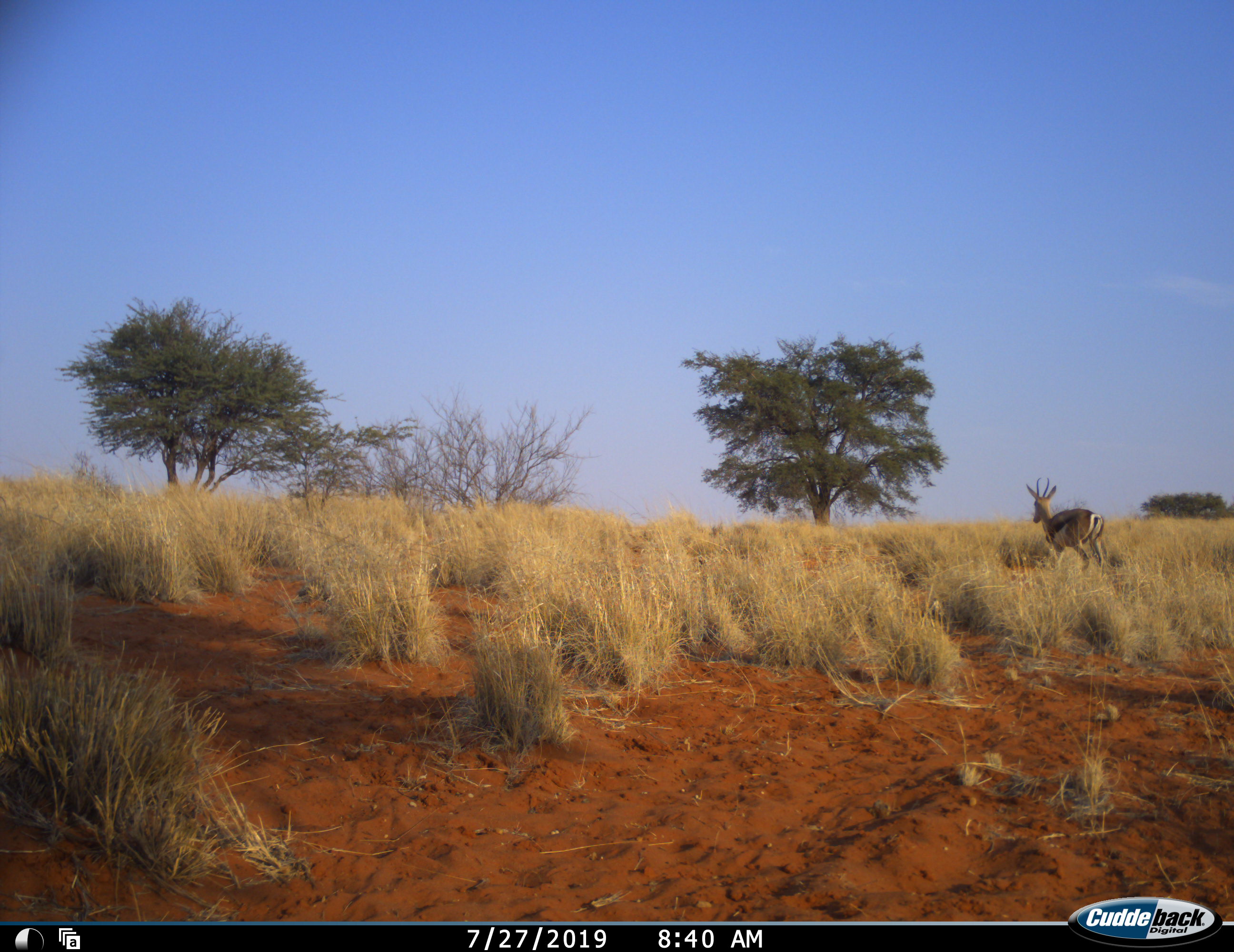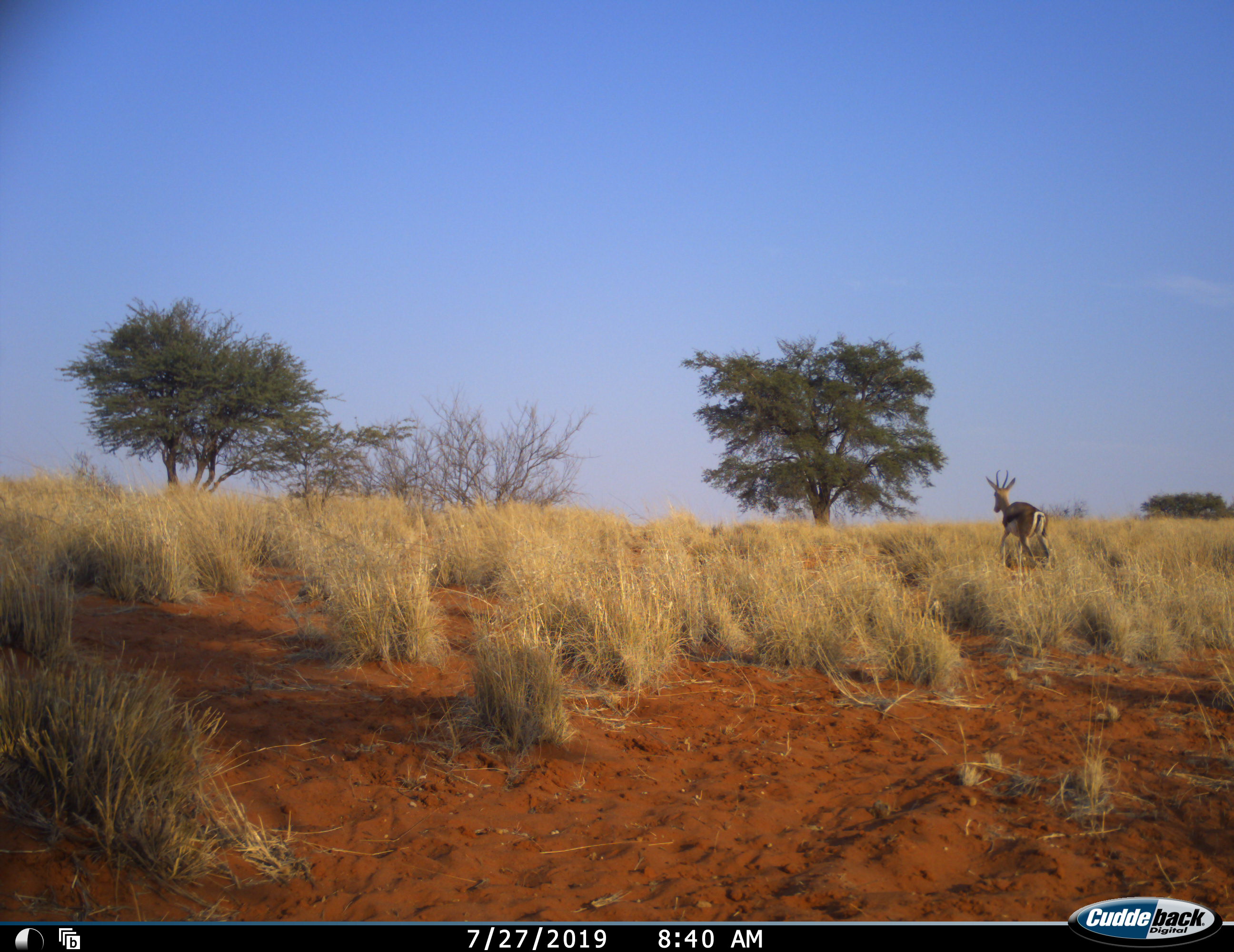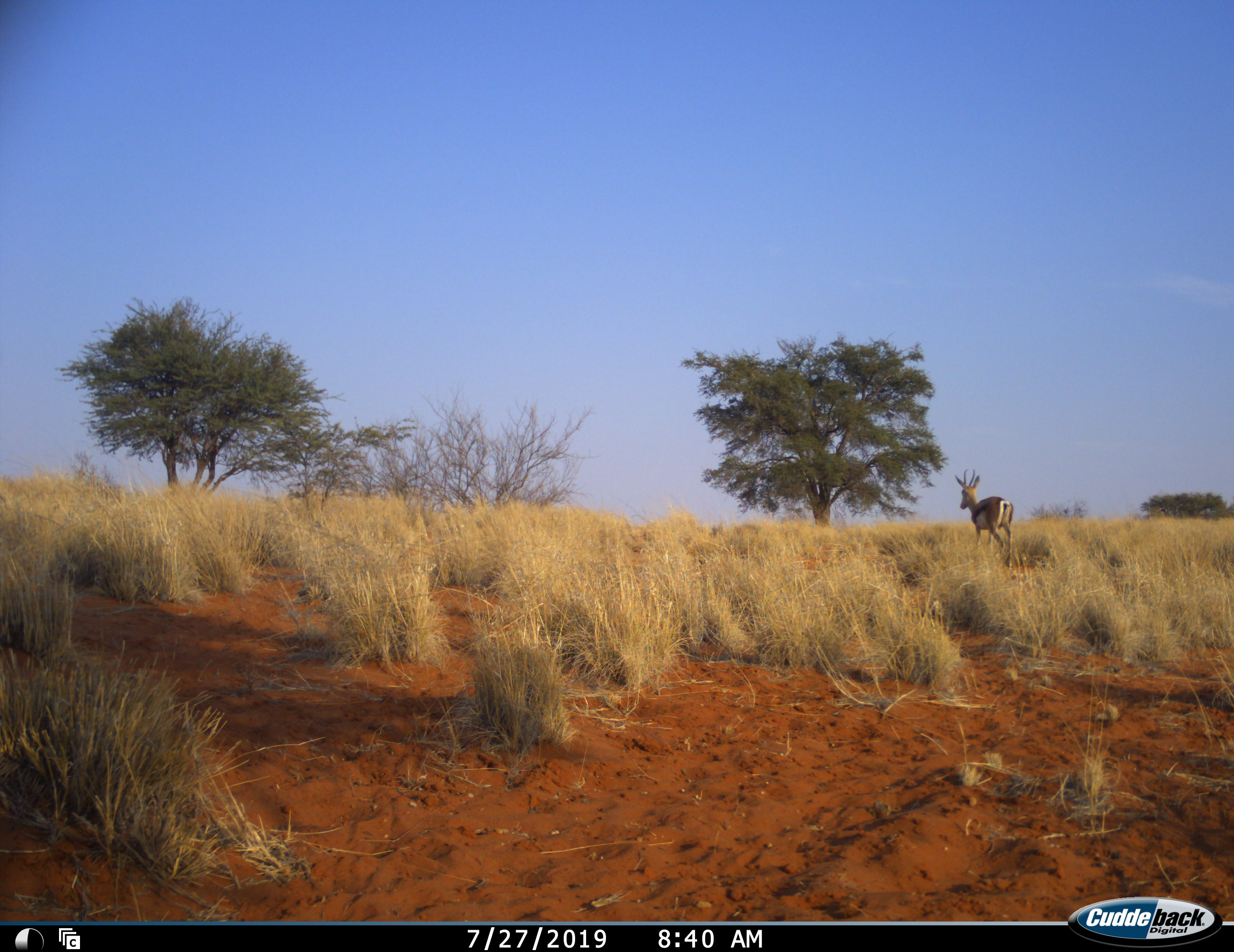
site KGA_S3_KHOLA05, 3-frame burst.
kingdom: Animalia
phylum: Chordata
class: Mammalia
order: Artiodactyla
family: Bovidae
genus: Antidorcas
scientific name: Antidorcas marsupialis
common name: springbok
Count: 1.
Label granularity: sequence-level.